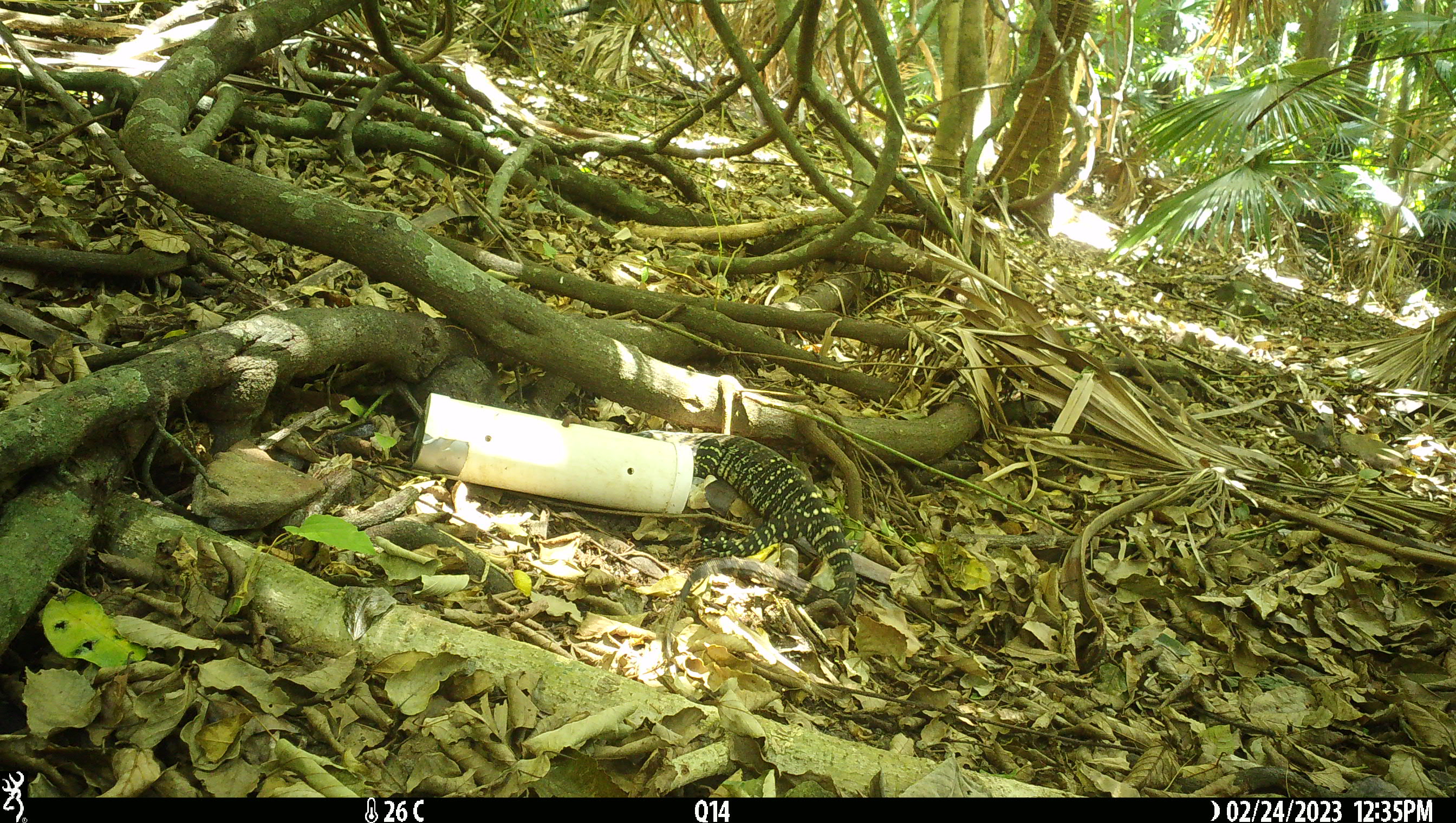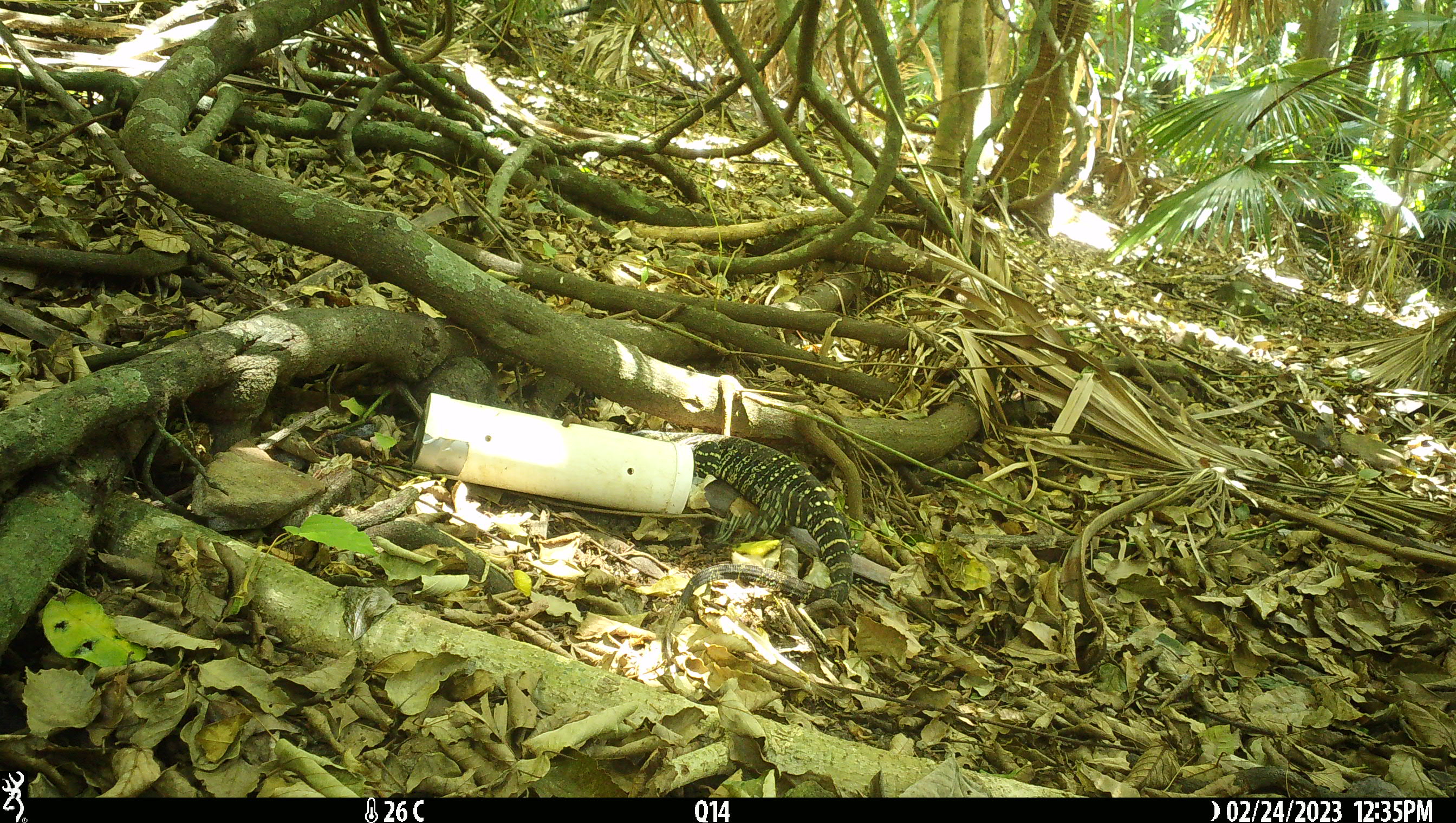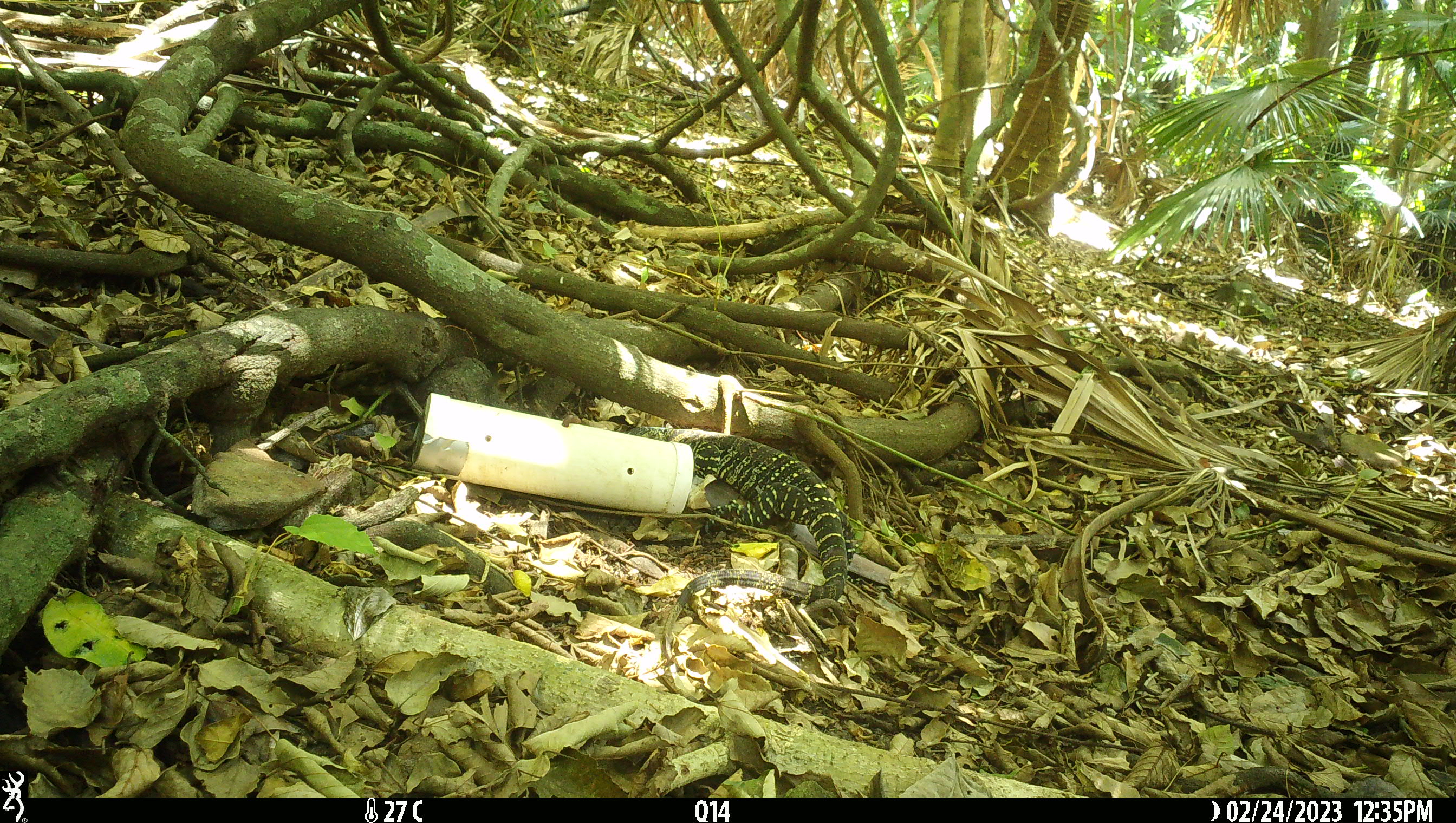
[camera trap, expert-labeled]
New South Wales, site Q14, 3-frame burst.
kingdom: Animalia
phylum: Chordata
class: Reptilia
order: Squamata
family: Varanidae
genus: Varanus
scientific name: Varanus varius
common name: lace monitor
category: goanna